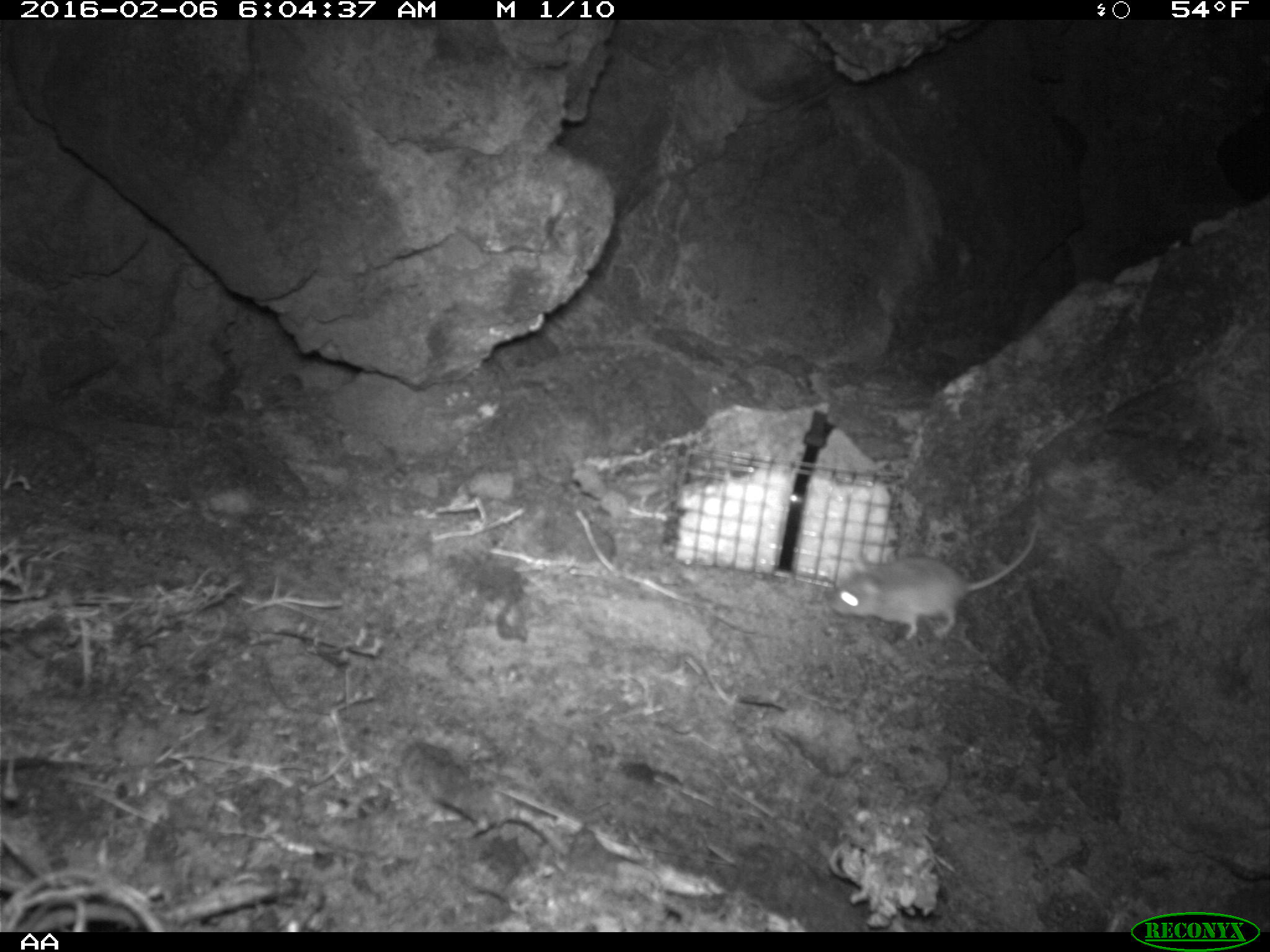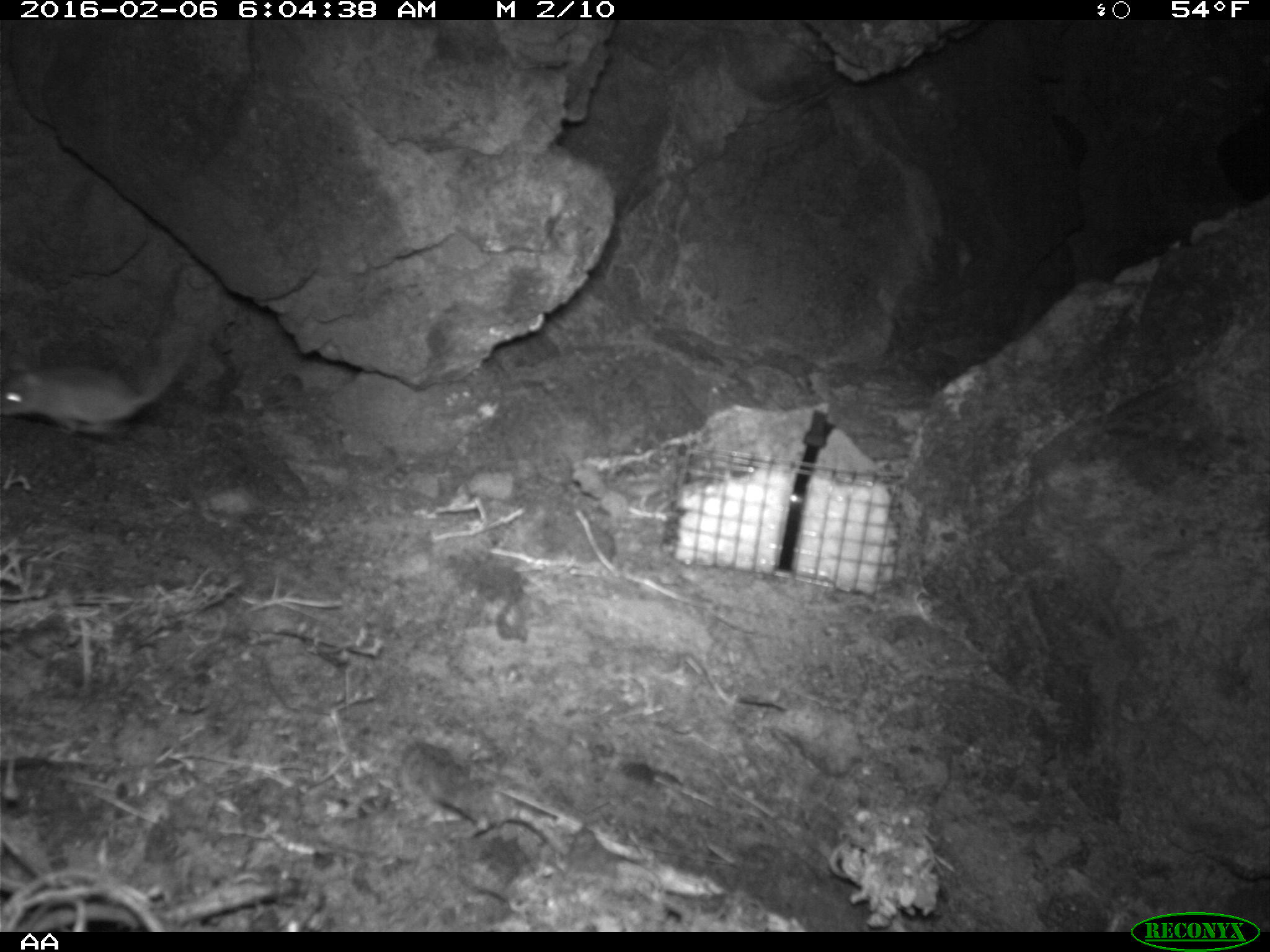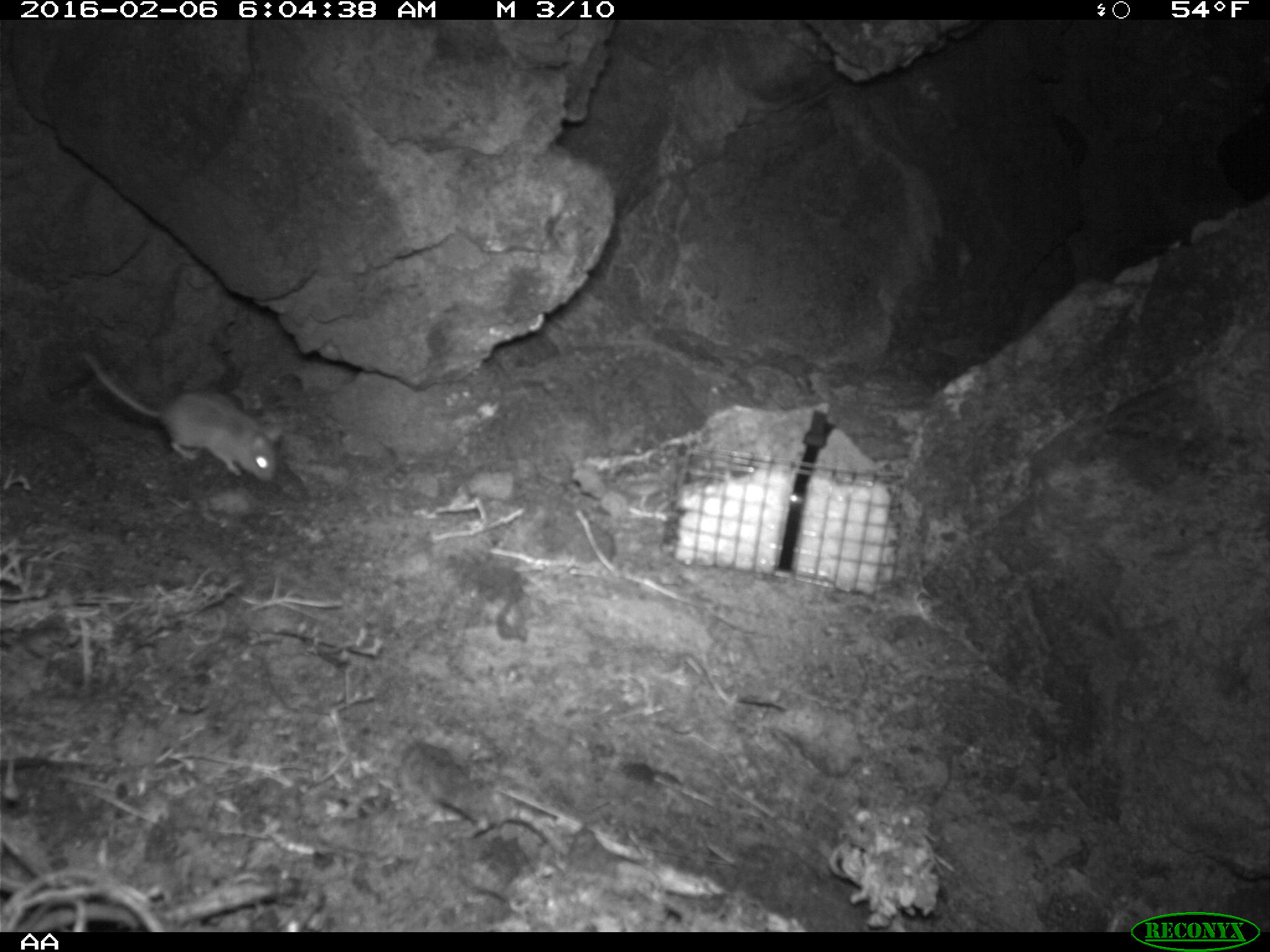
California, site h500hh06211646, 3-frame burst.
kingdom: Animalia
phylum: Chordata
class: Mammalia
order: Rodentia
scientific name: Rodentia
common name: rodent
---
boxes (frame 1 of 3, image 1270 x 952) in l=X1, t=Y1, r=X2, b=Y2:
rodent: l=827, t=519, r=1042, b=648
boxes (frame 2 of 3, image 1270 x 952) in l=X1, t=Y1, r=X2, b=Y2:
rodent: l=0, t=338, r=190, b=436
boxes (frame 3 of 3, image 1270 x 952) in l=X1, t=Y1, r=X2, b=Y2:
rodent: l=78, t=345, r=285, b=480